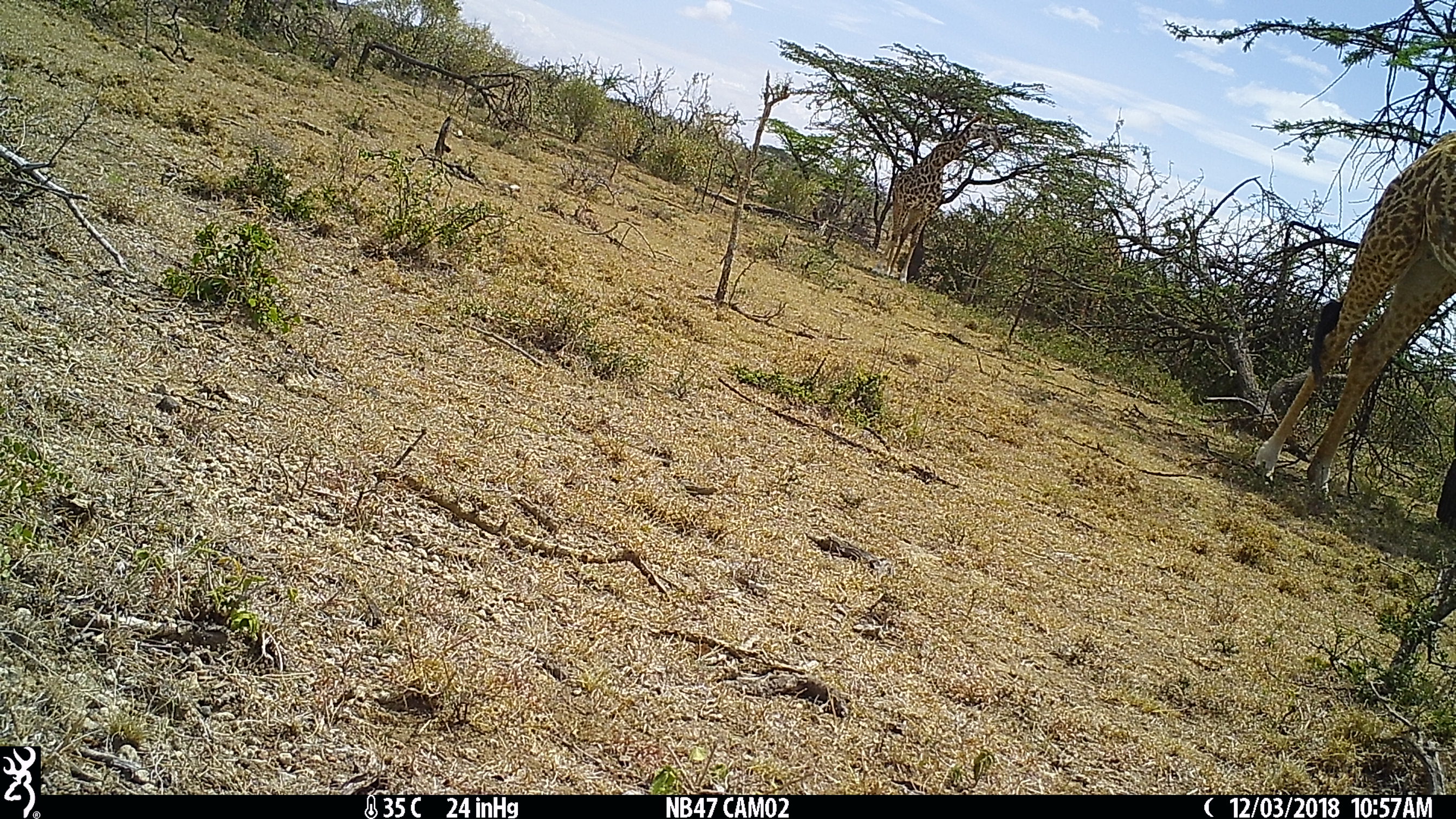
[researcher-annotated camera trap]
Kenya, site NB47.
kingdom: Animalia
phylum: Chordata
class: Mammalia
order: Artiodactyla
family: Giraffidae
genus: Giraffa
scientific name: Giraffa camelopardalis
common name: northern giraffe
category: giraffe